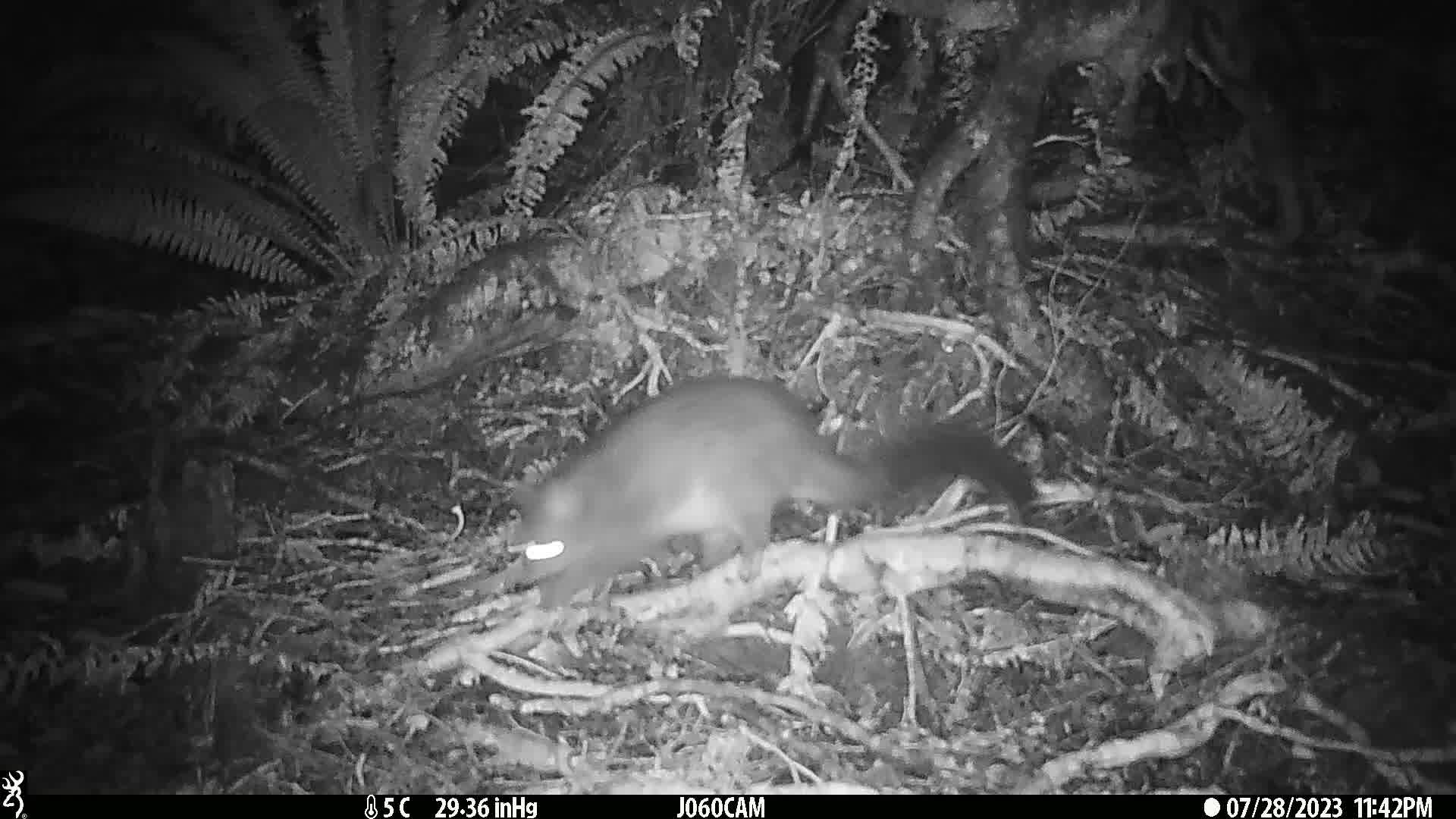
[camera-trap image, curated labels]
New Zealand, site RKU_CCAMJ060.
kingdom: Animalia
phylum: Chordata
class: Mammalia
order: Diprotodontia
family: Phalangeridae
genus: Trichosurus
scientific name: Trichosurus vulpecula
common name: common brushtail possum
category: possum